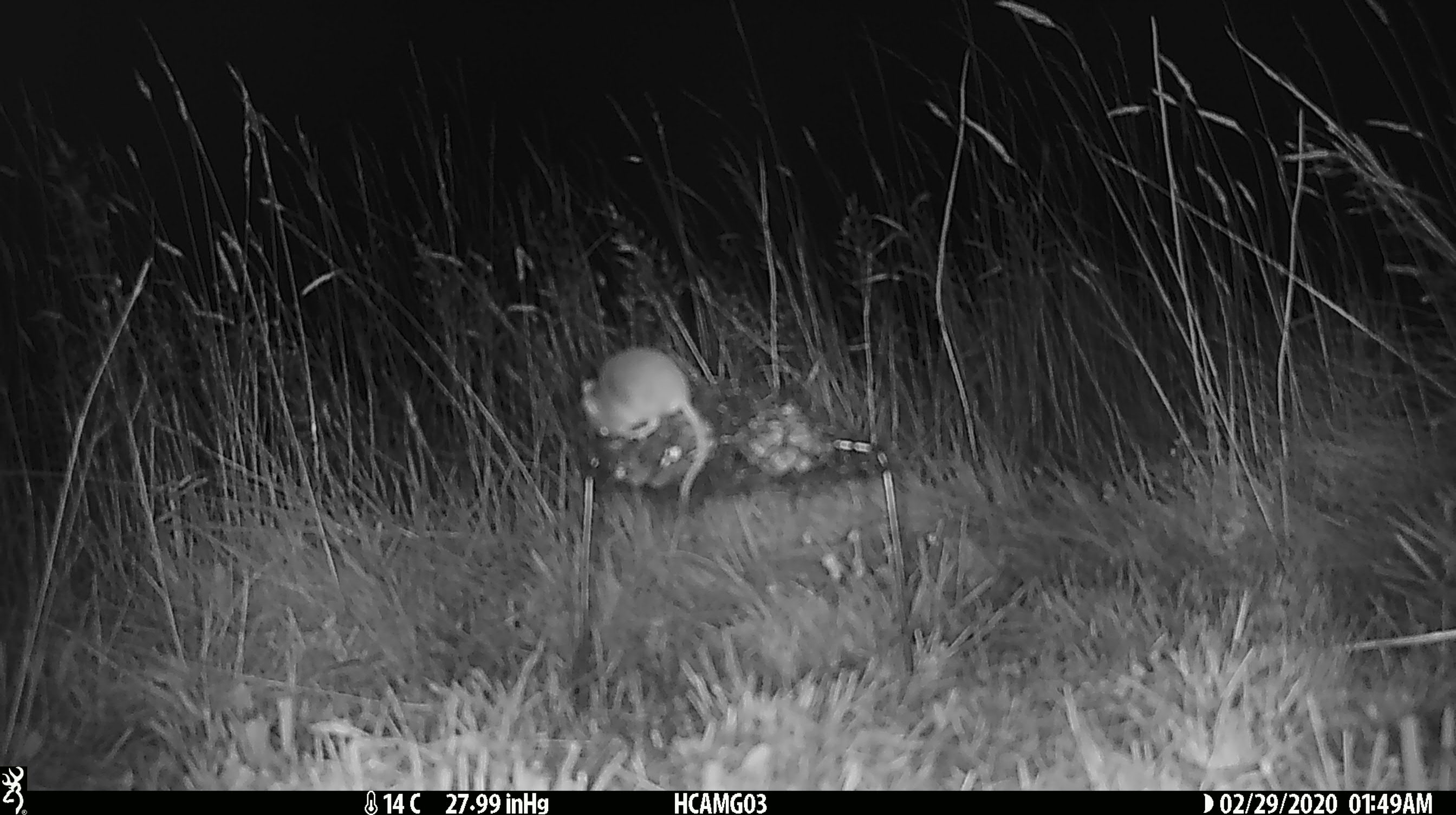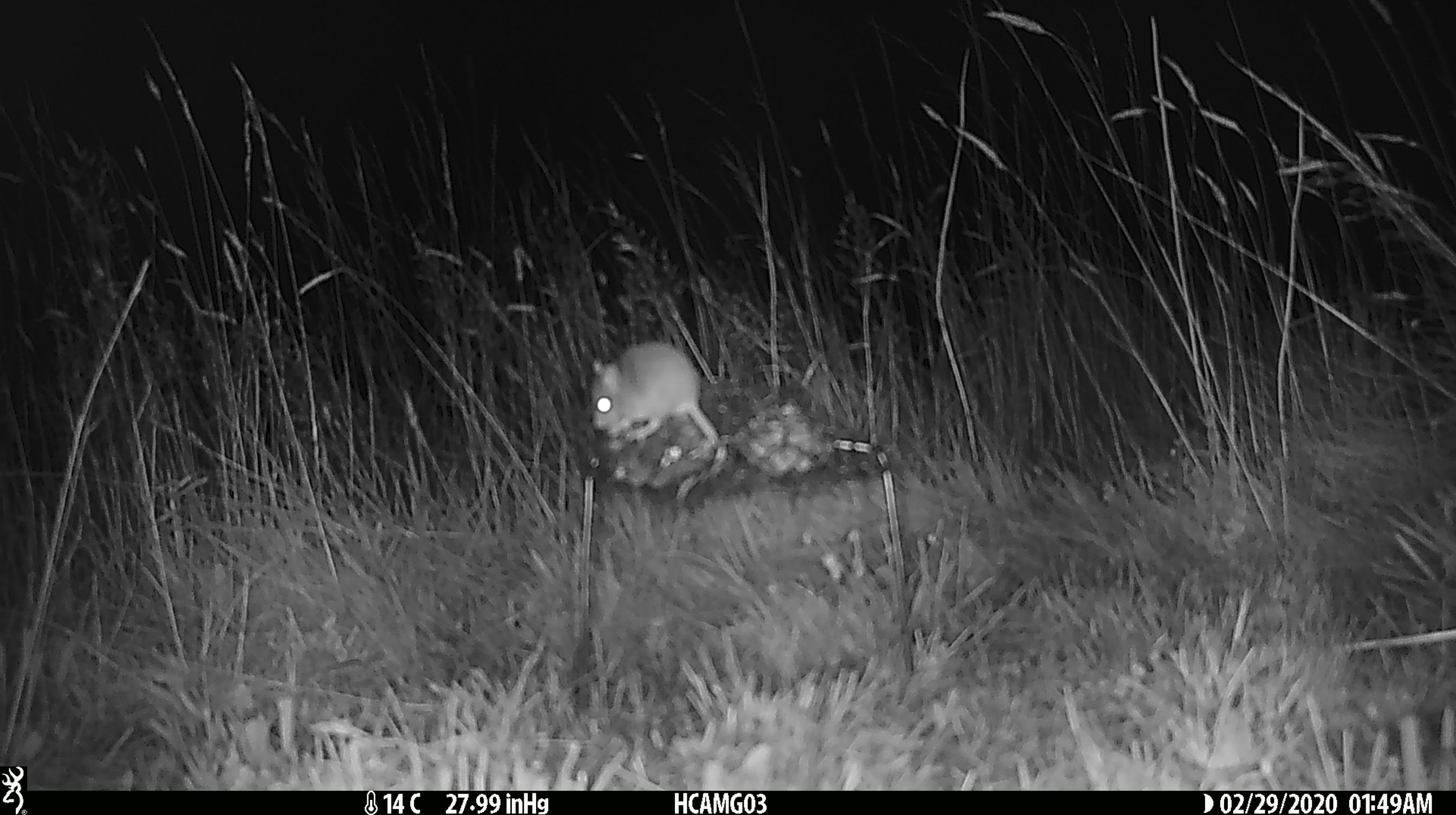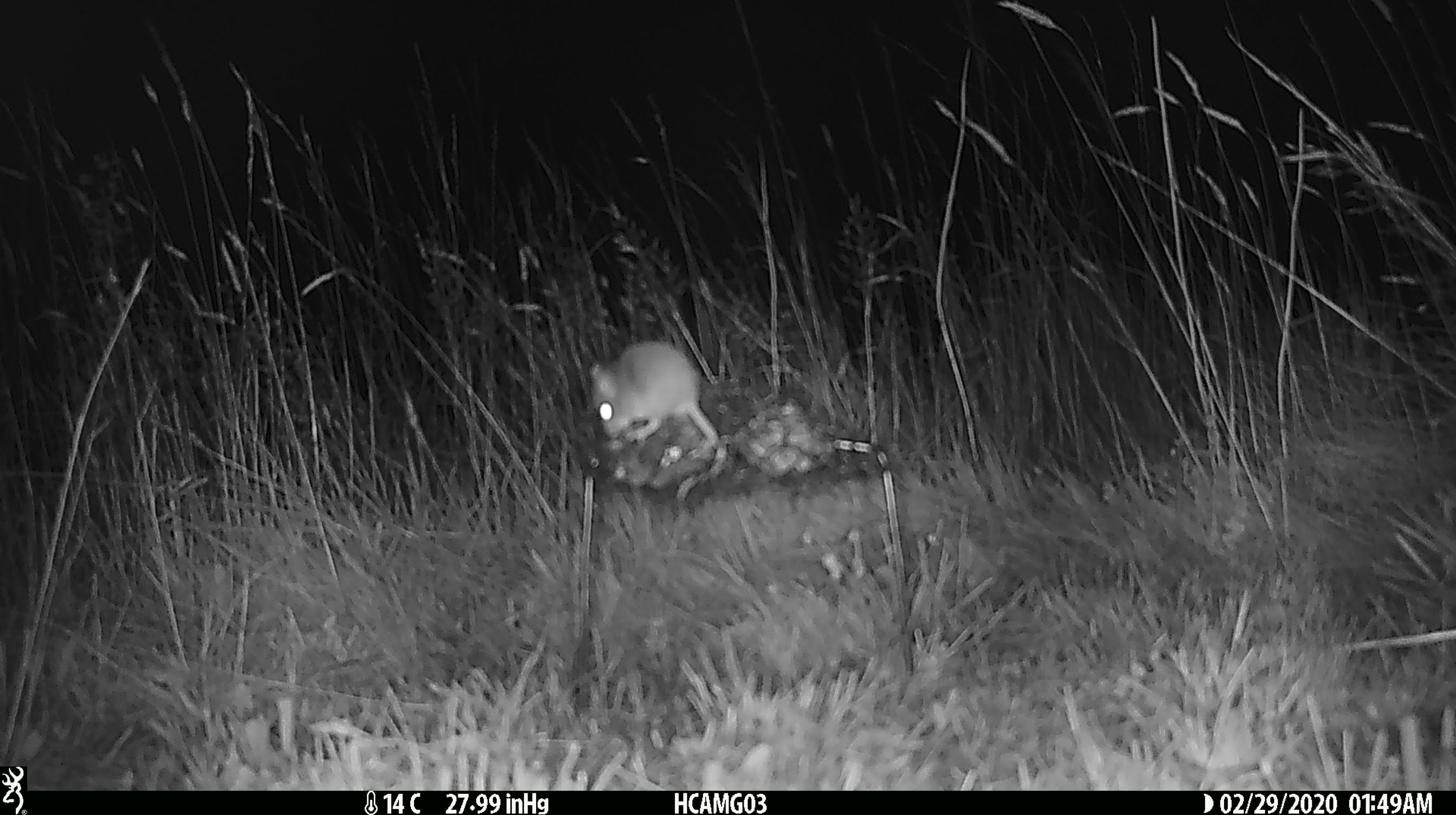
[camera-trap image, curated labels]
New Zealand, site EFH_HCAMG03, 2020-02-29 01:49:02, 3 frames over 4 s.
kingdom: Animalia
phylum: Chordata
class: Mammalia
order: Rodentia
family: Muridae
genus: Mus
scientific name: Mus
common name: mouse